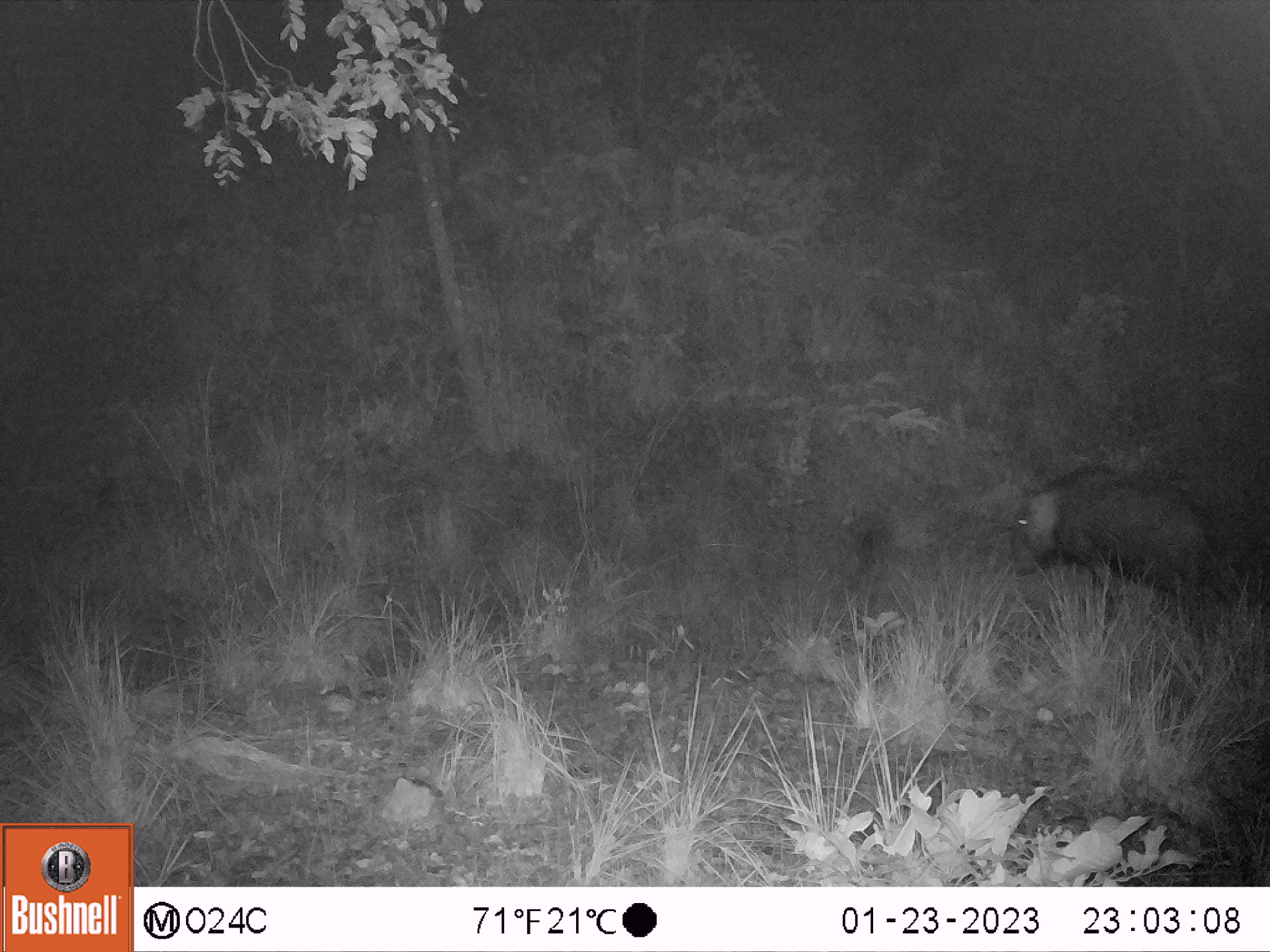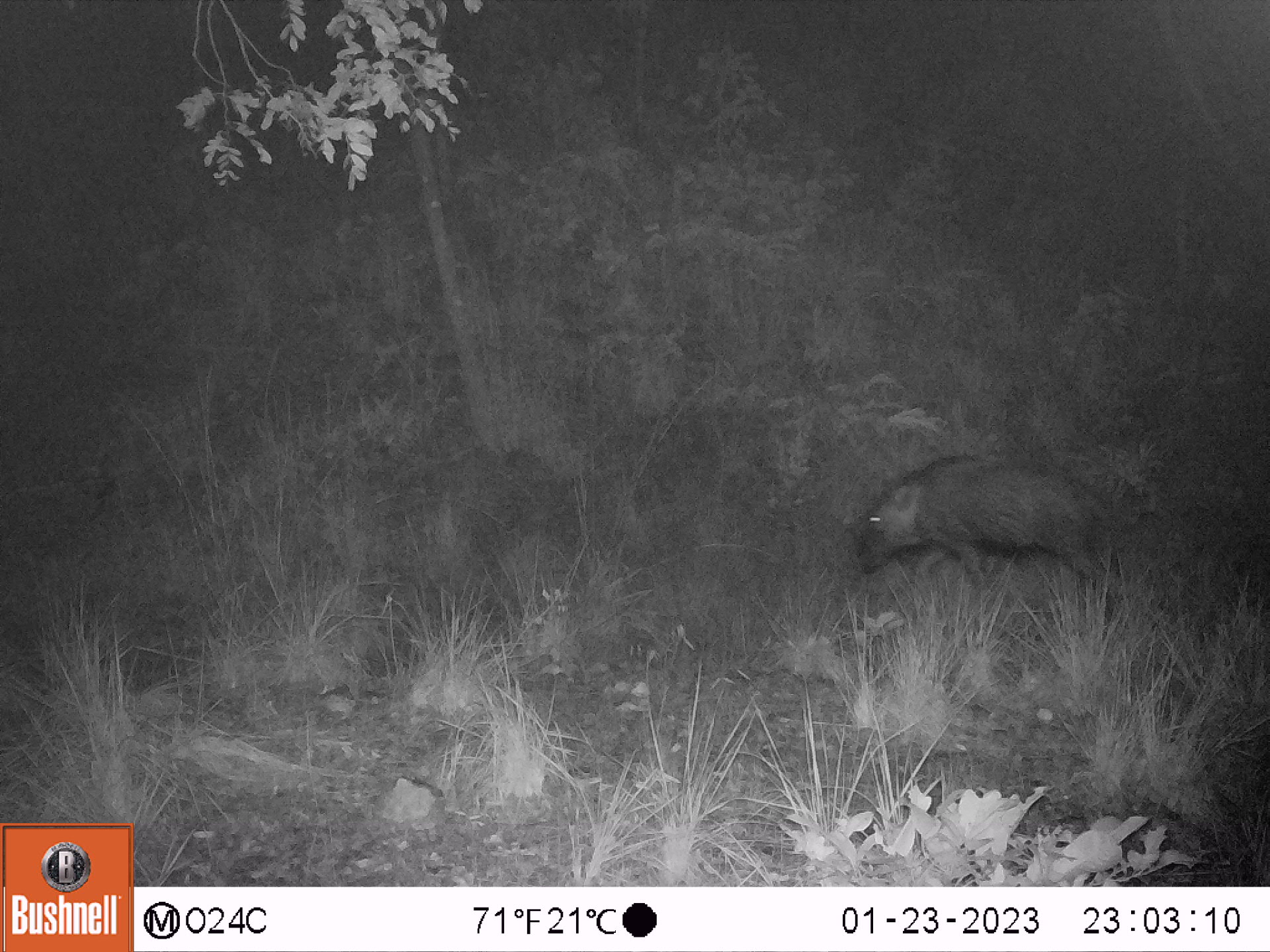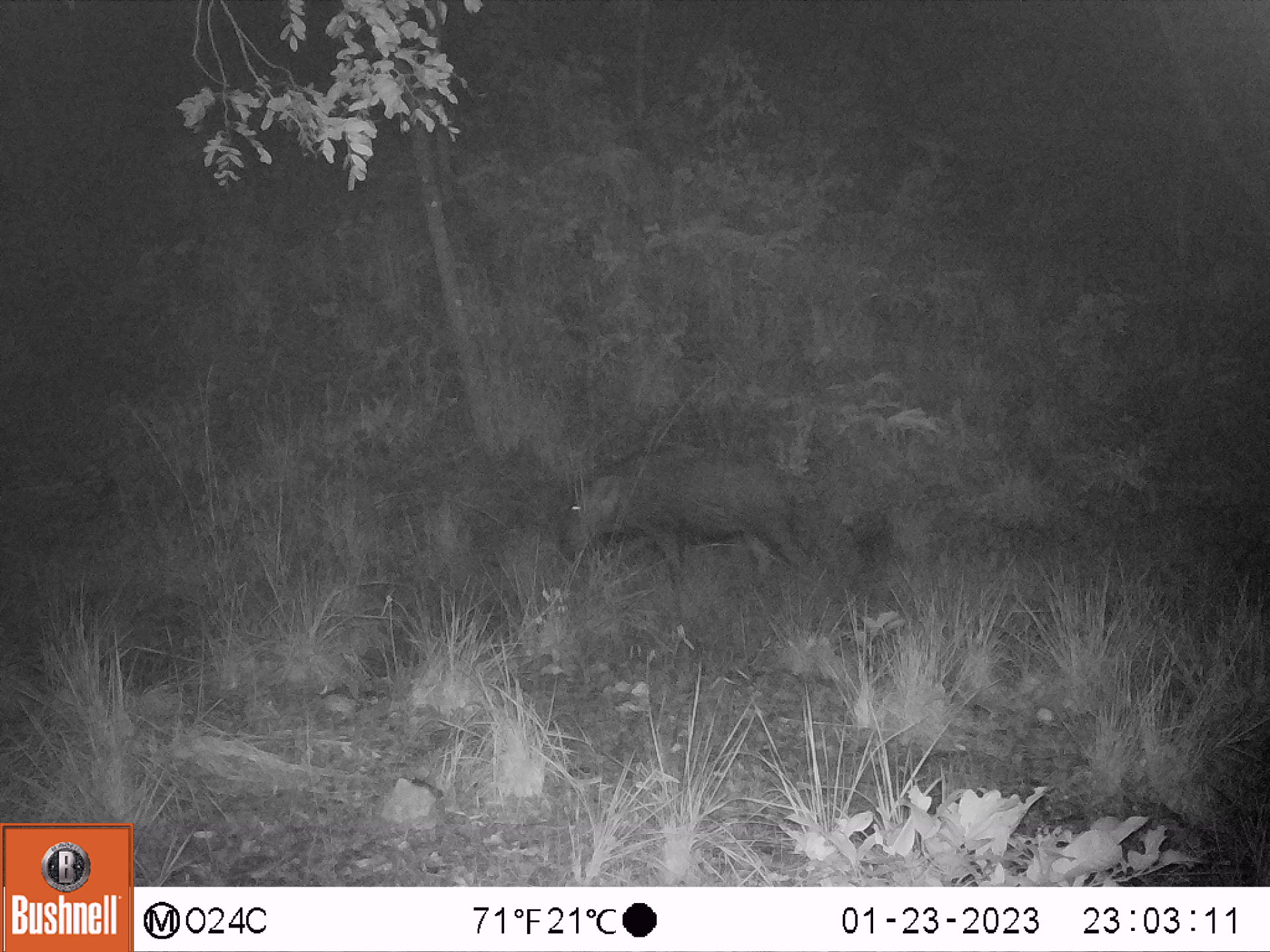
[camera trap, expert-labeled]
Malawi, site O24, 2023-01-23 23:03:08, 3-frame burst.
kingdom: Animalia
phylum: Chordata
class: Mammalia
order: Artiodactyla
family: Suidae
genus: Potamochoerus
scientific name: Potamochoerus larvatus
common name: bushpig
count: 1